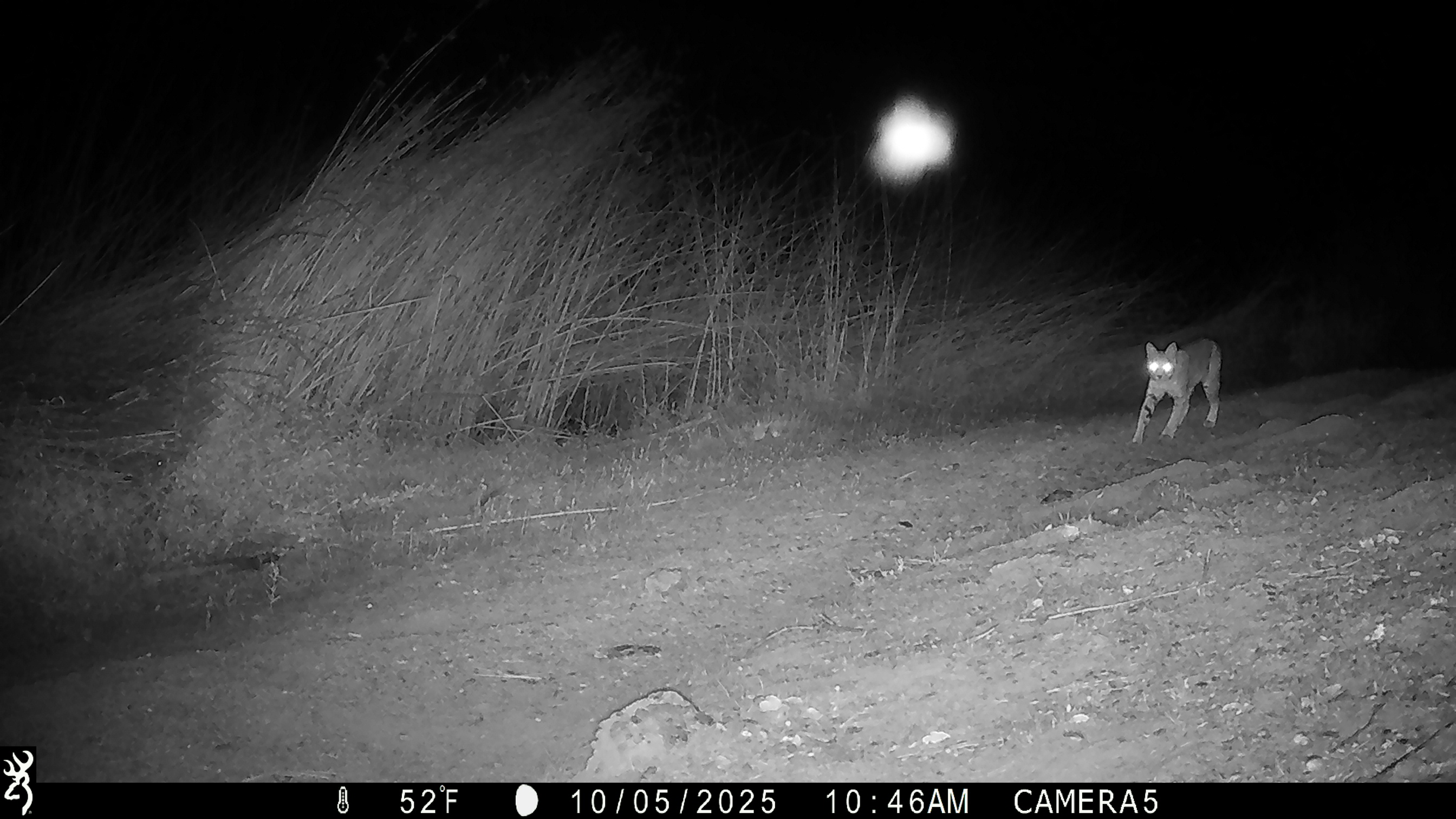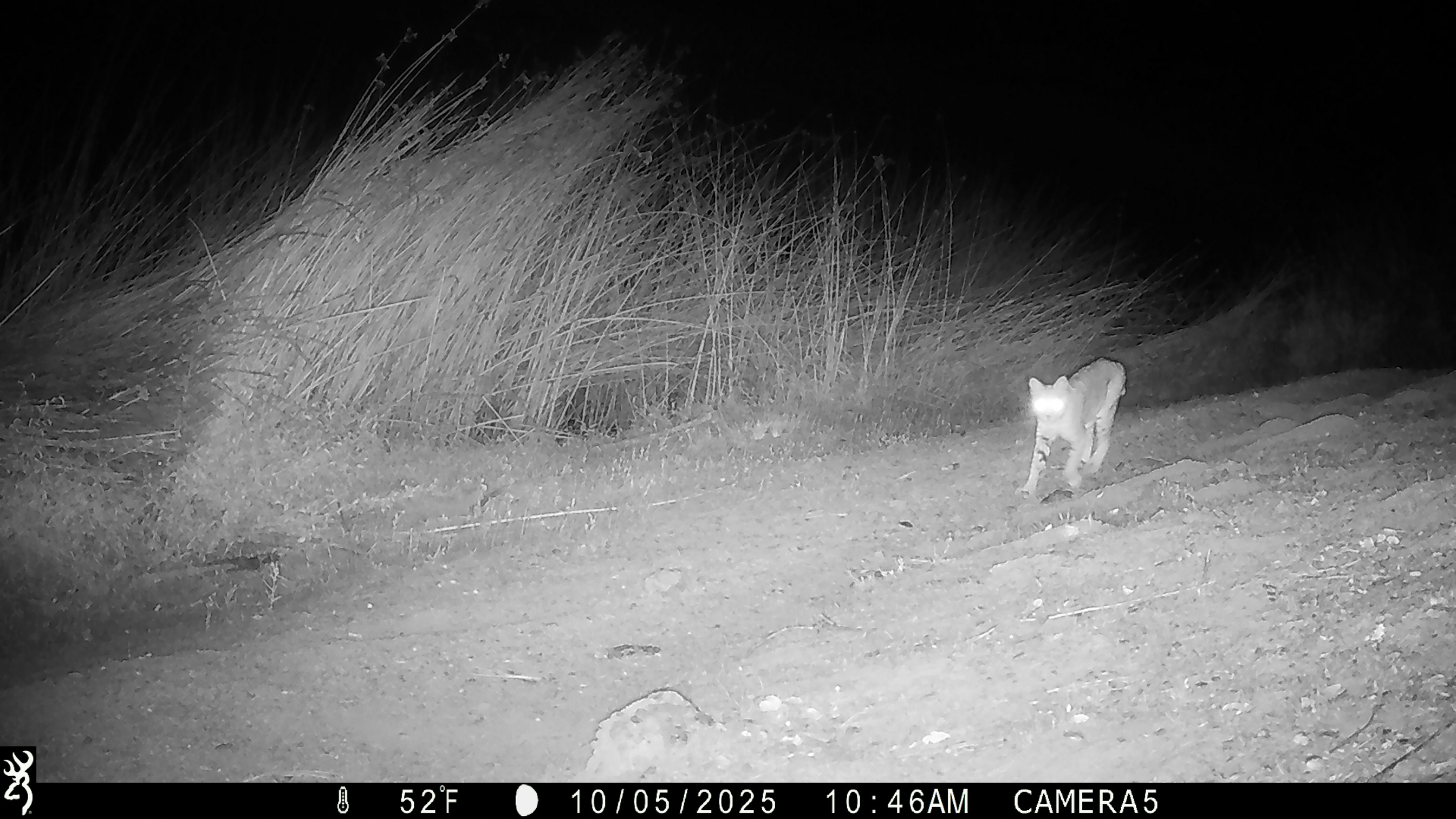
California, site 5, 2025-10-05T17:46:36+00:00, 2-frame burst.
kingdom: Animalia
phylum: Chordata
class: Mammalia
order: Carnivora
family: Felidae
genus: Lynx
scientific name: Lynx rufus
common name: bobcat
Bobcat (Lynx rufus).